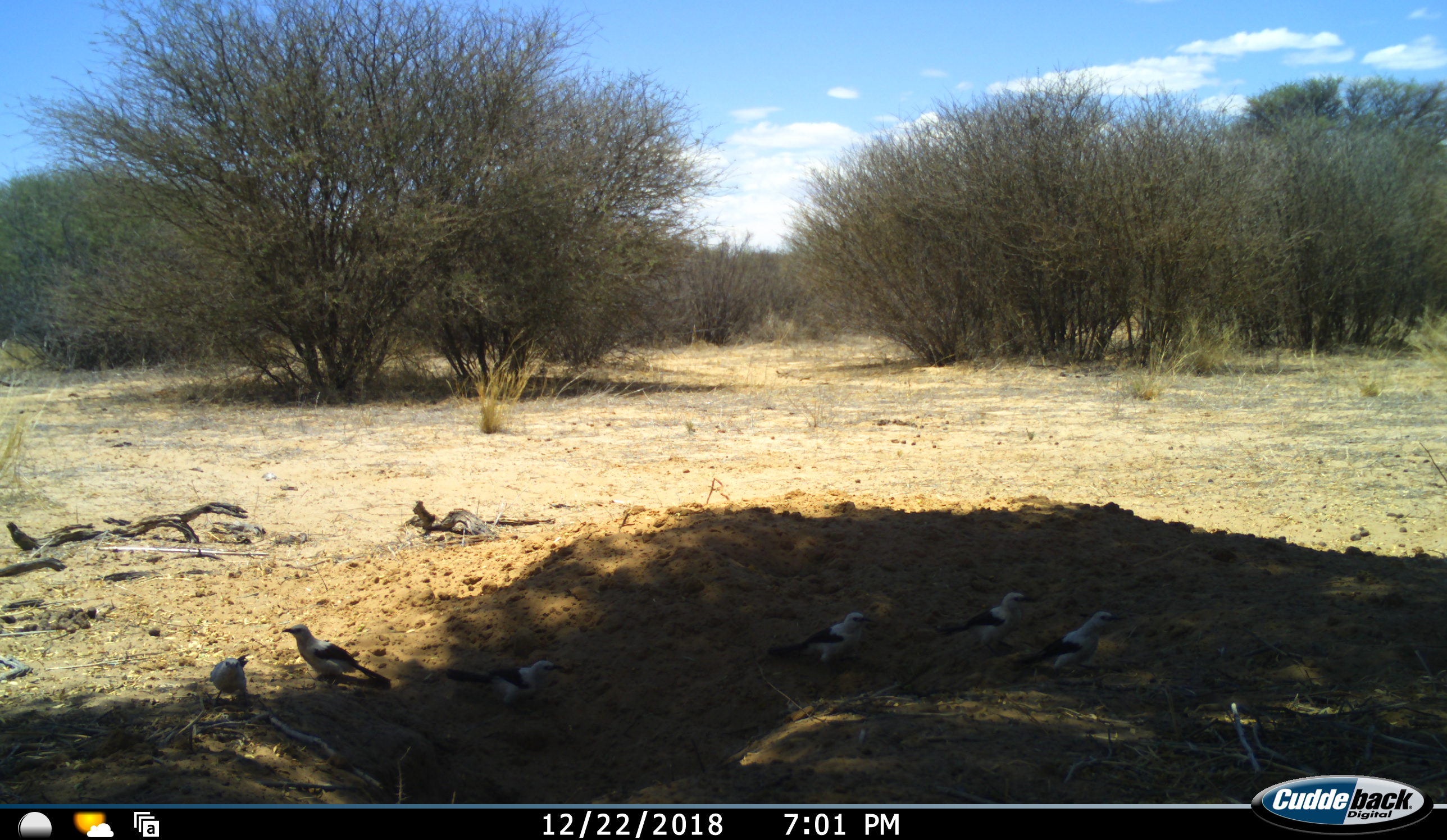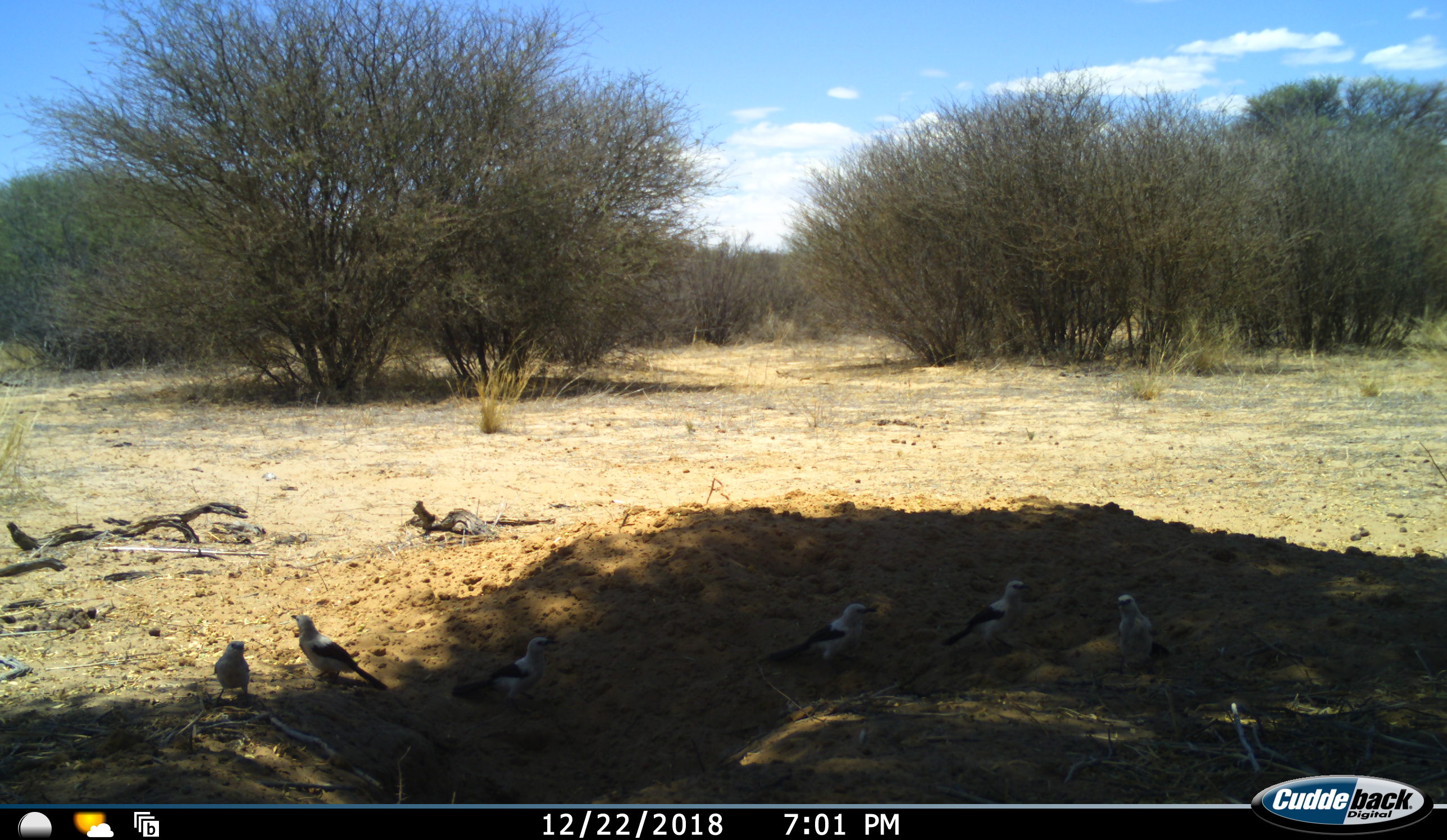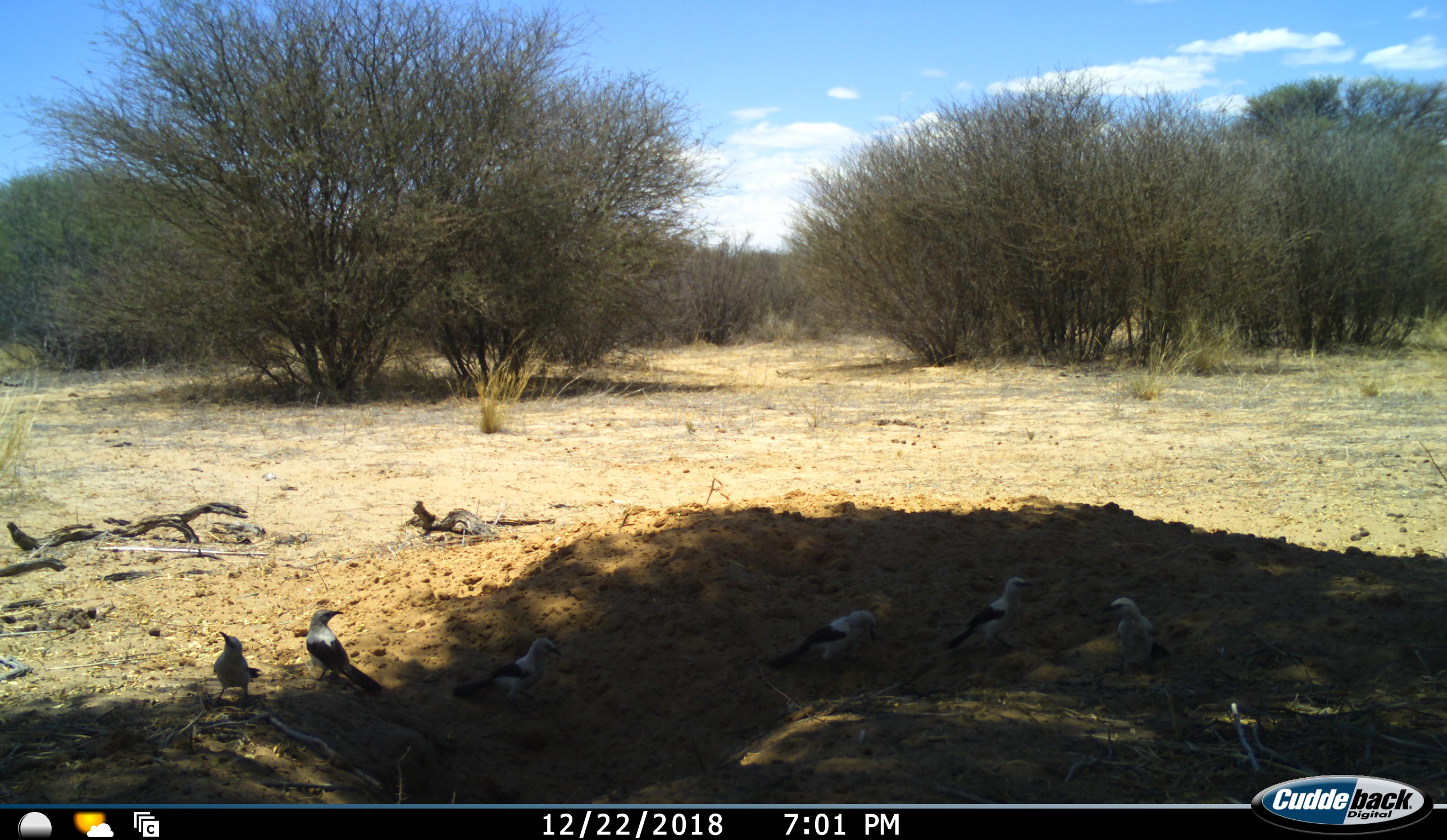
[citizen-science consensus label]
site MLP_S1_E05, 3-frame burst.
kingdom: Animalia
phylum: Chordata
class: Aves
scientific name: Aves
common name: bird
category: birdother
Birdother (bird) (Aves), count 6. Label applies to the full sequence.